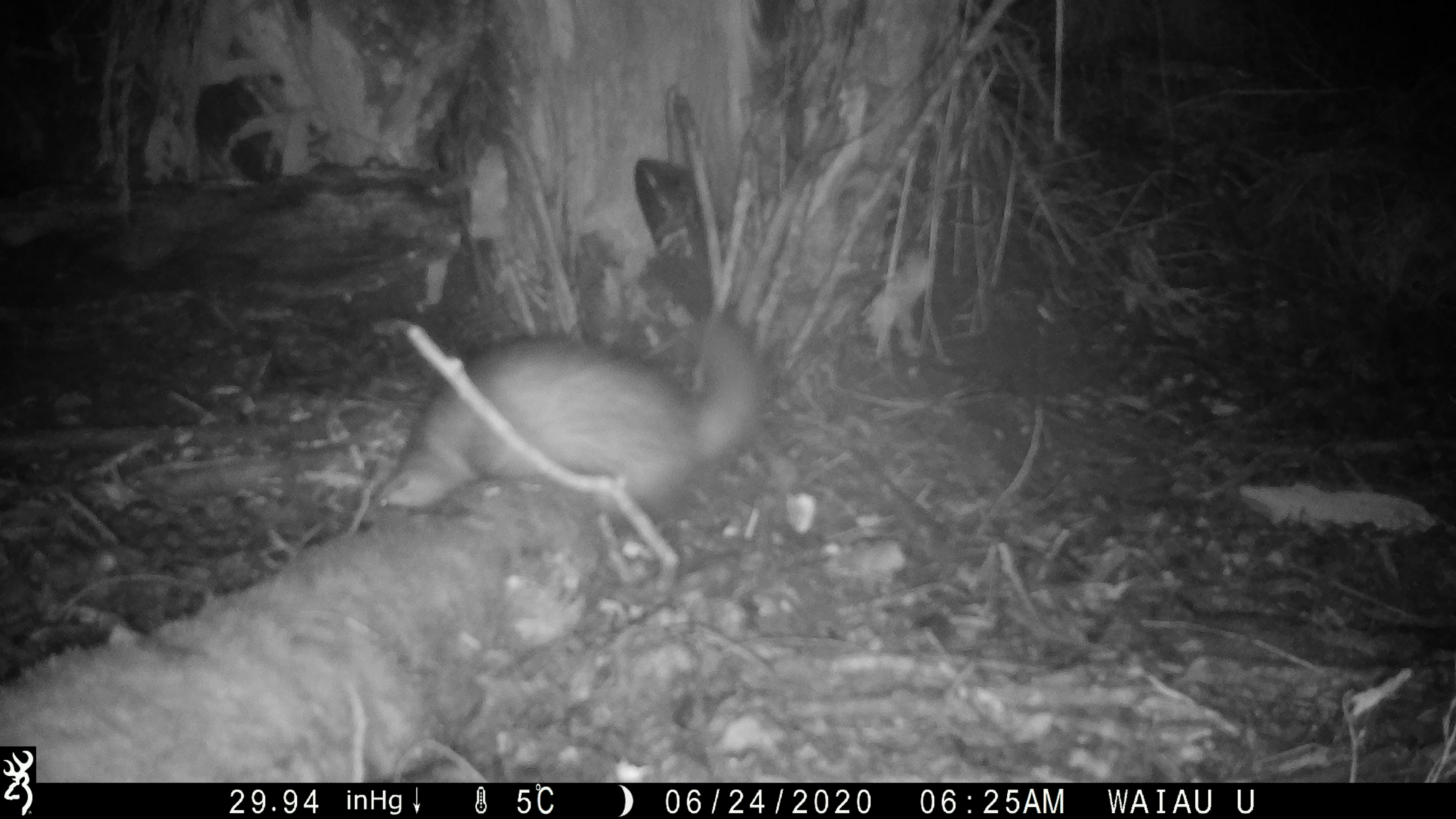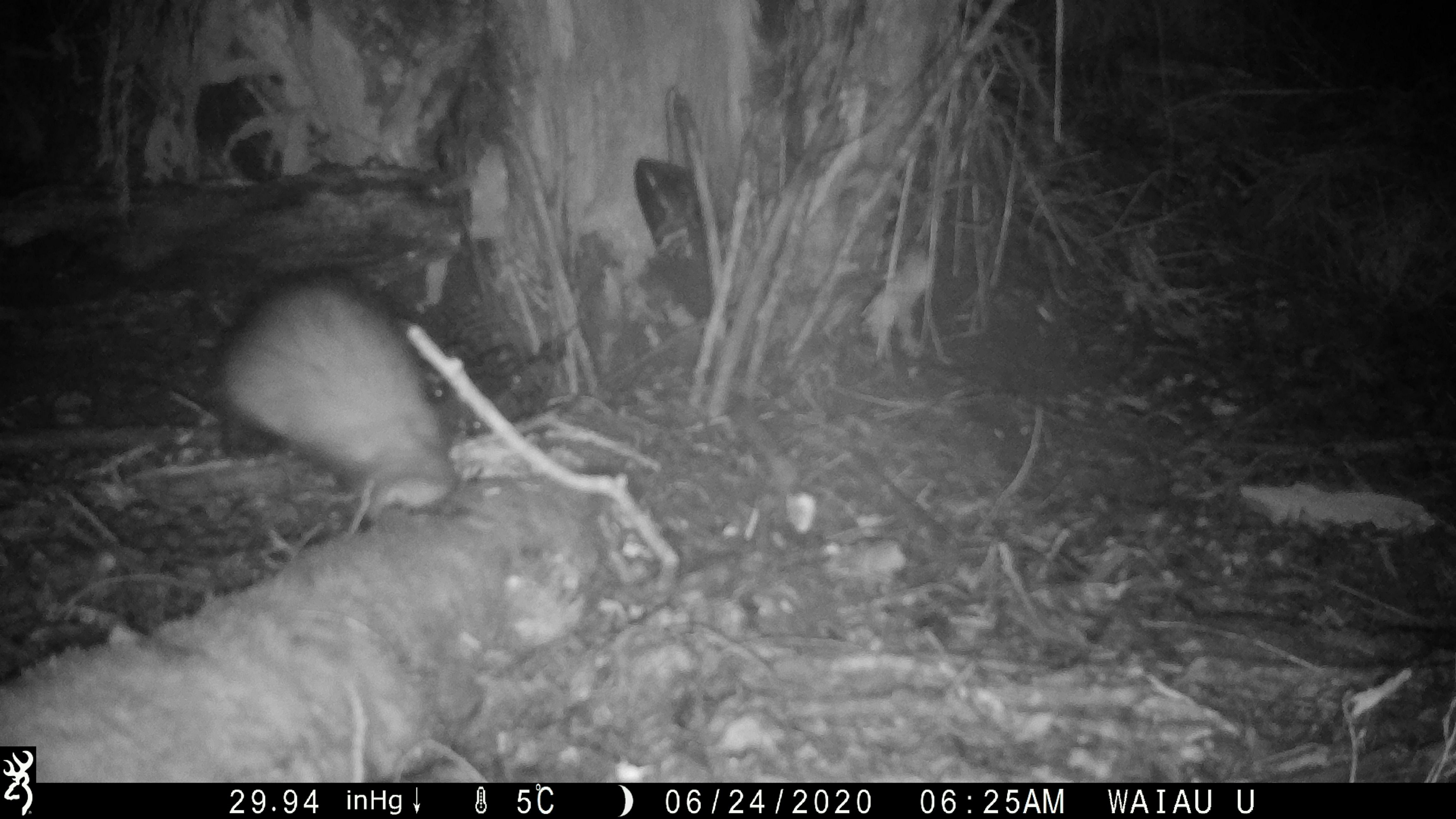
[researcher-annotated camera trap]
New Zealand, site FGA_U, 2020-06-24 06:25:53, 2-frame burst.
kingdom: Animalia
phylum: Chordata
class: Mammalia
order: Carnivora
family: Mustelidae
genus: Mustela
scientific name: Mustela furo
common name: ferret